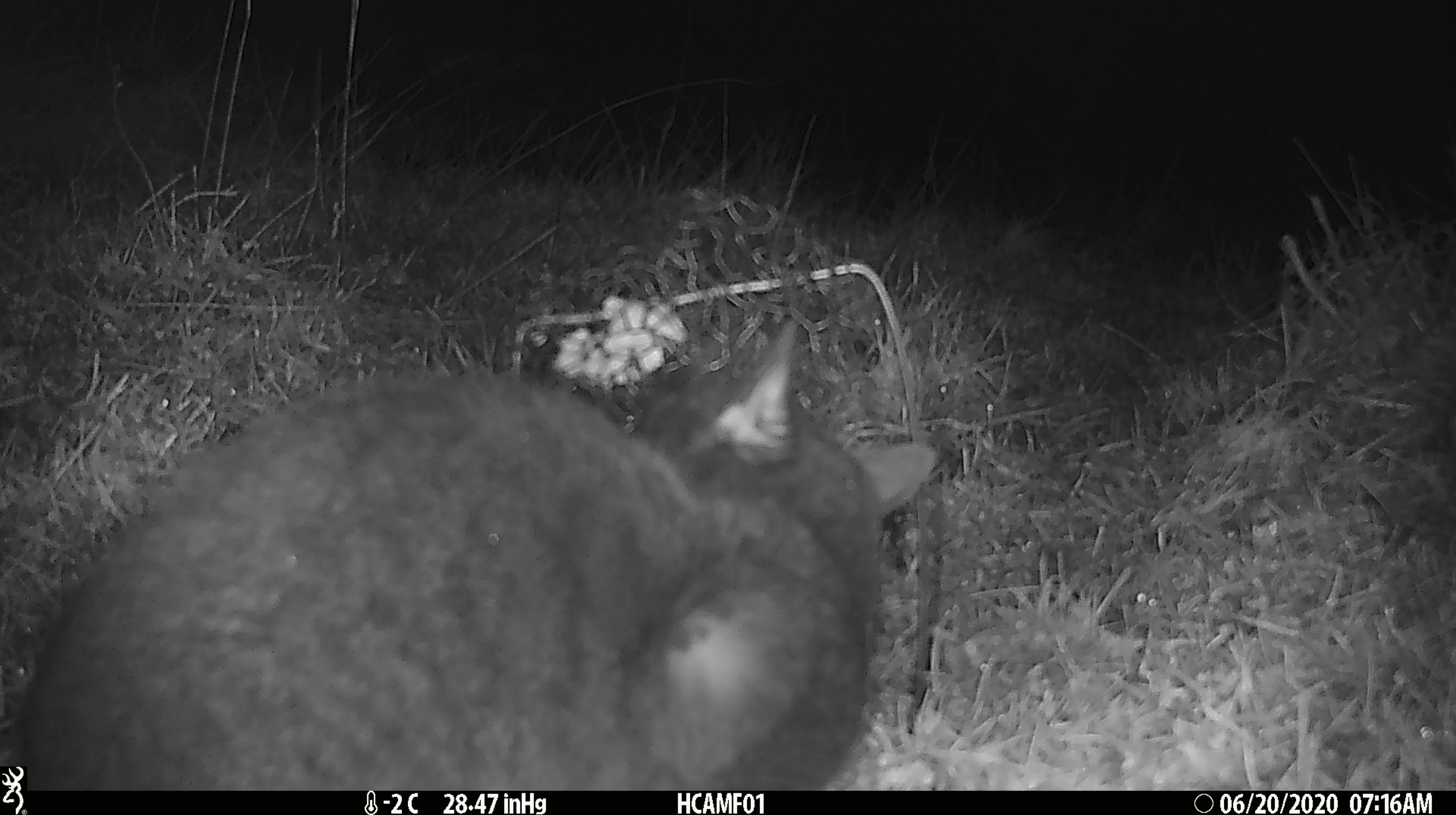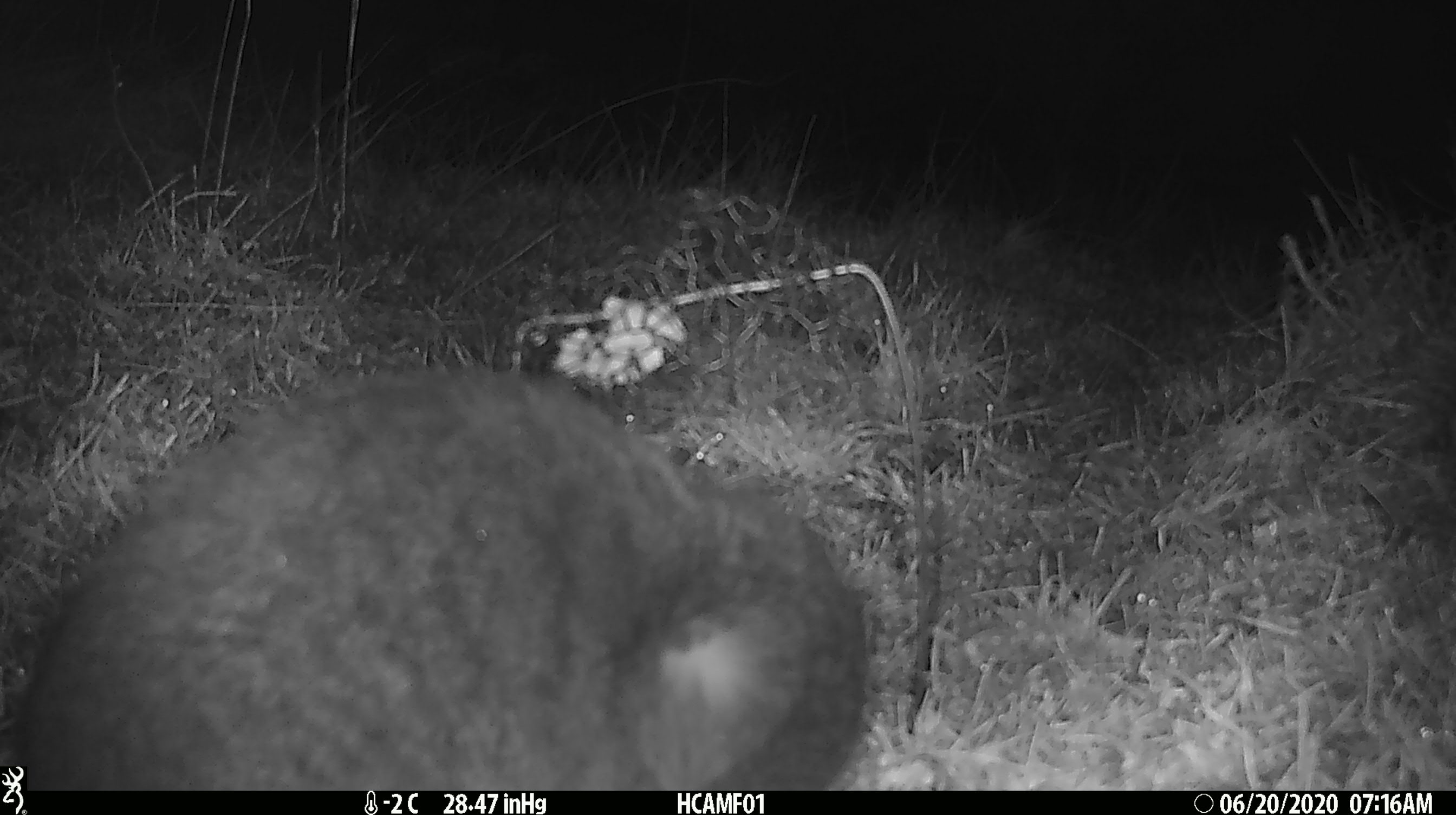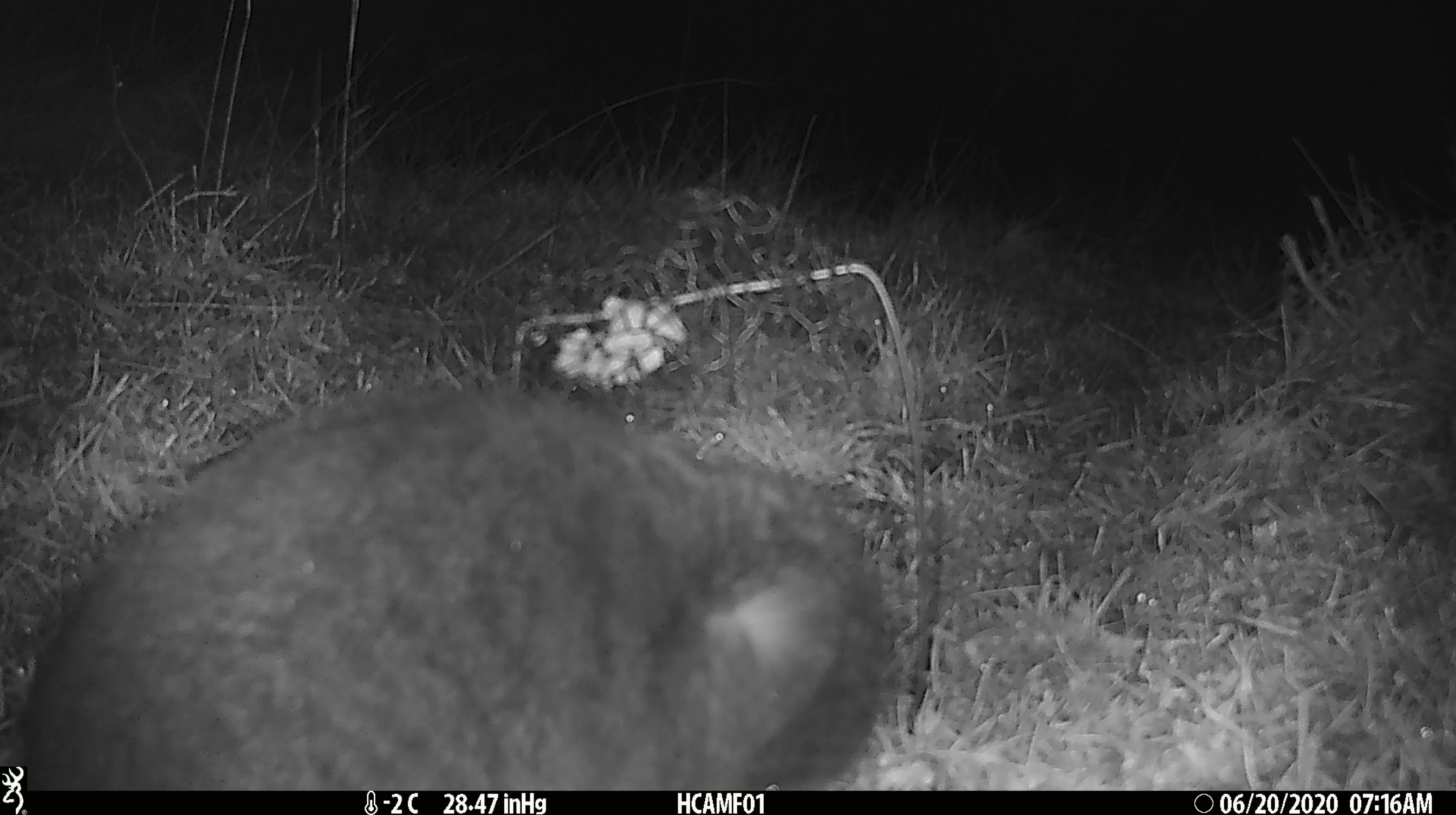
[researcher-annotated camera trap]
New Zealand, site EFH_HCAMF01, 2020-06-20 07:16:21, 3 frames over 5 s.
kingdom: Animalia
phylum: Chordata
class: Mammalia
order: Carnivora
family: Felidae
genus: Felis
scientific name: Felis catus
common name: domestic cat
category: cat